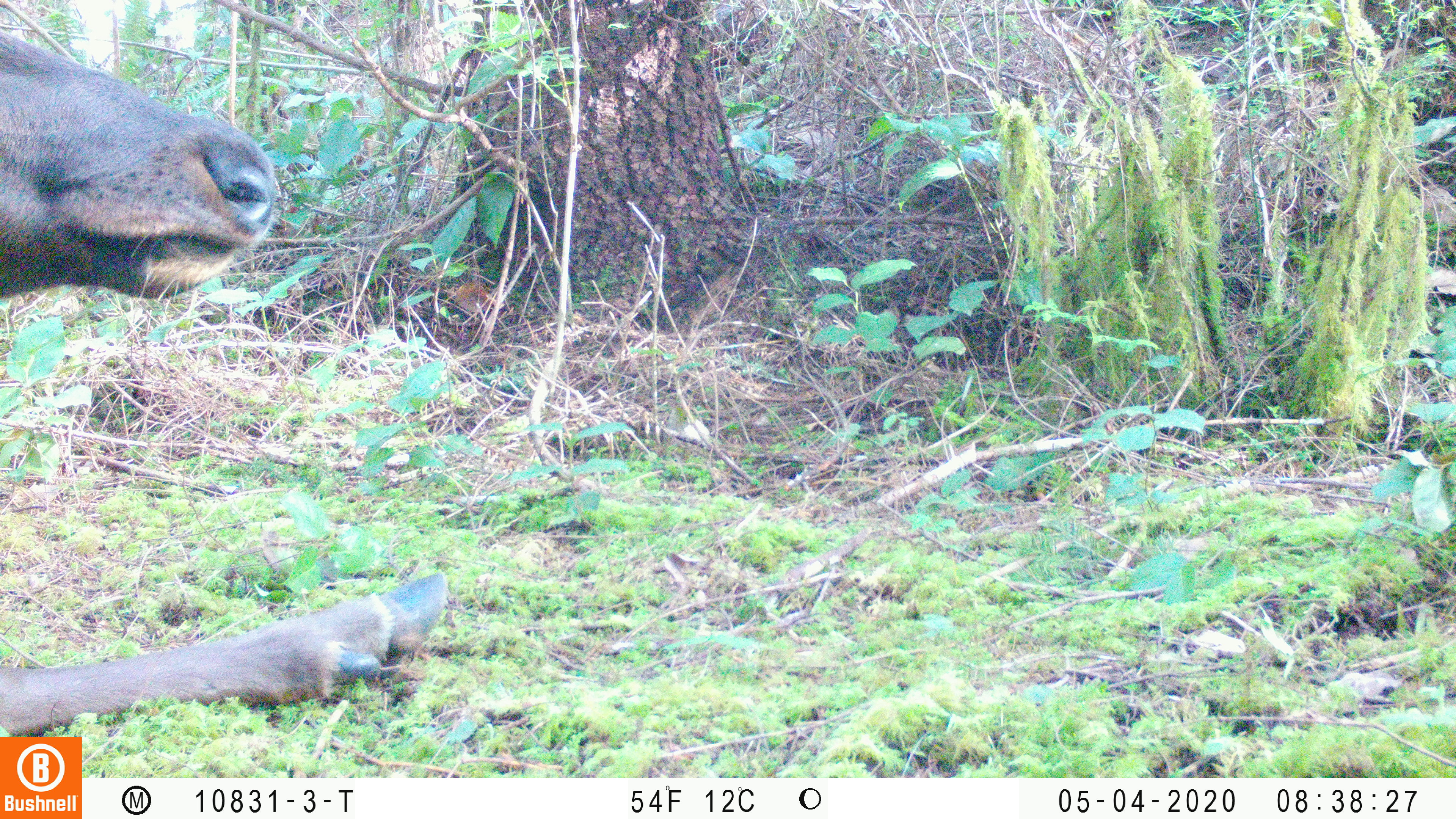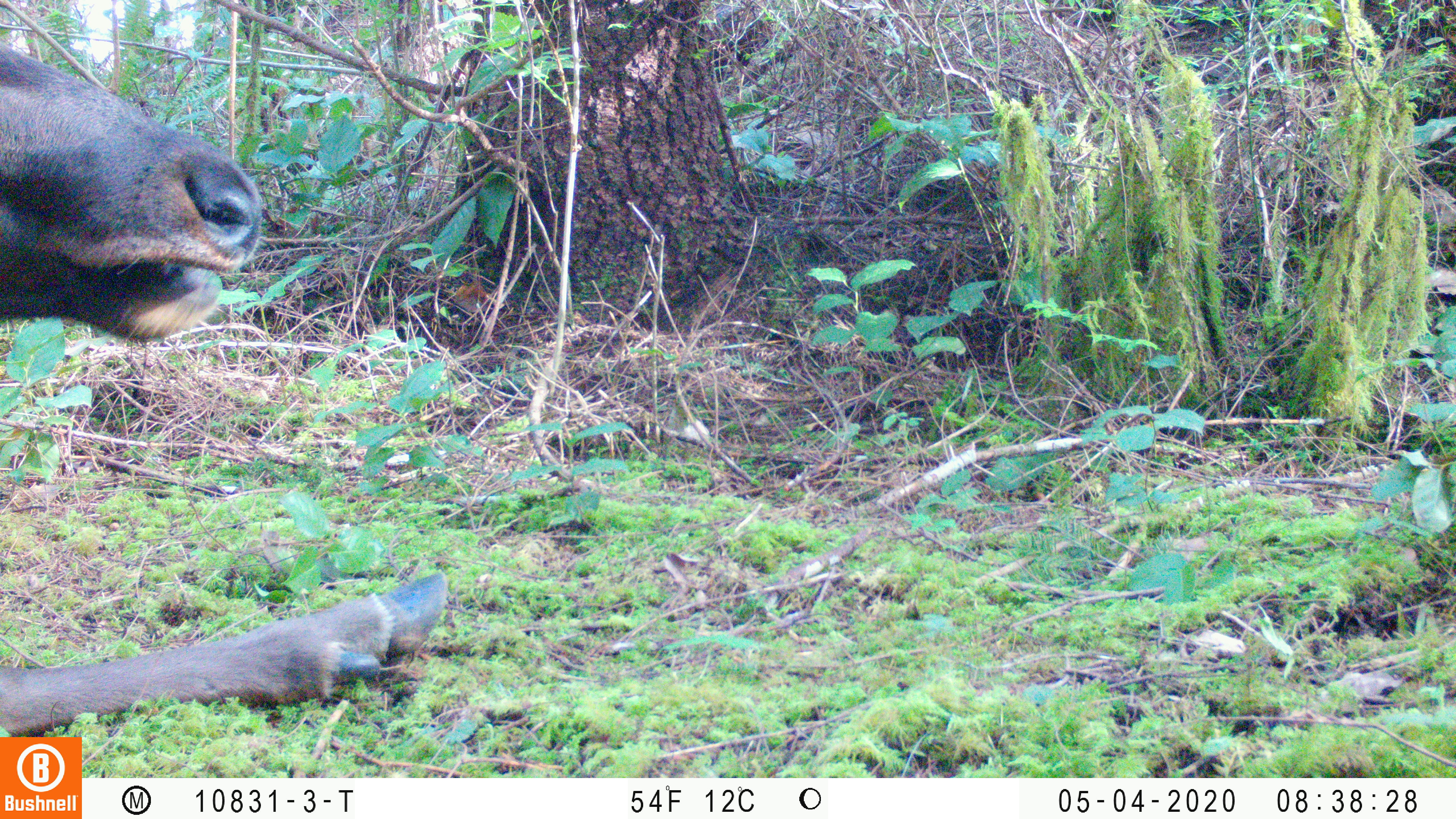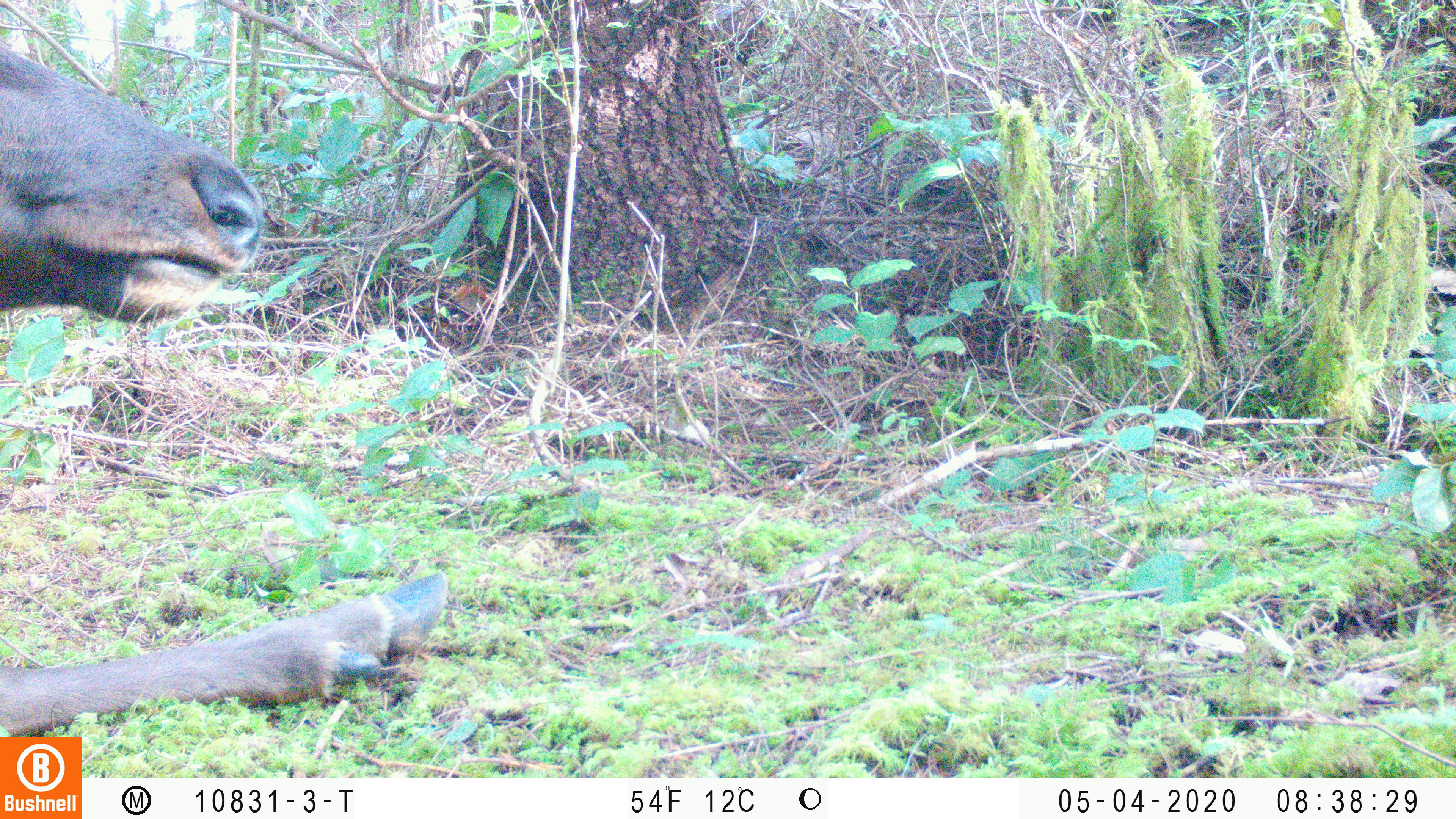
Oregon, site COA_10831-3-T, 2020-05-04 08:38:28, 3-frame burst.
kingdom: Animalia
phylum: Chordata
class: Mammalia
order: Artiodactyla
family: Cervidae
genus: Cervus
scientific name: Cervus canadensis roosevelti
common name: roosevelt elk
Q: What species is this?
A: Roosevelt elk (Cervus canadensis roosevelti).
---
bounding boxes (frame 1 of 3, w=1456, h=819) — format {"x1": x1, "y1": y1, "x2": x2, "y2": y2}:
roosevelt elk: {"x1": 2, "y1": 29, "x2": 454, "y2": 734}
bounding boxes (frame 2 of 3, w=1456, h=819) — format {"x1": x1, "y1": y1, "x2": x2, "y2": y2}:
roosevelt elk: {"x1": 0, "y1": 35, "x2": 454, "y2": 730}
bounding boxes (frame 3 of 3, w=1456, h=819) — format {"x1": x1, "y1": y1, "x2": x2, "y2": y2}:
roosevelt elk: {"x1": 4, "y1": 40, "x2": 457, "y2": 727}